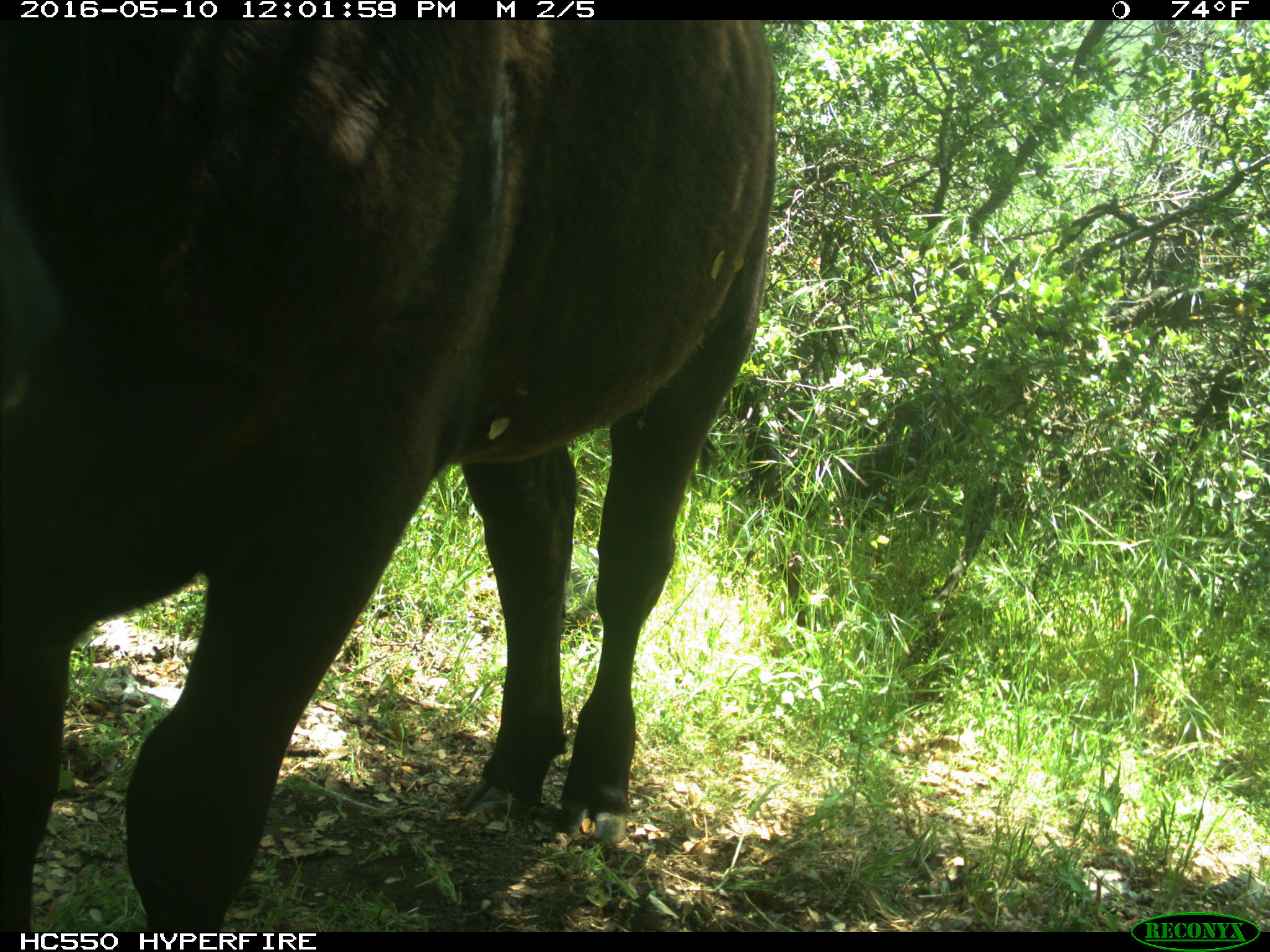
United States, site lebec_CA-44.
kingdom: Animalia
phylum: Chordata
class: Mammalia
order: Artiodactyla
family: Bovidae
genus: Bos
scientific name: Bos taurus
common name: domestic cow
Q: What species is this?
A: Bos taurus (domestic cow).